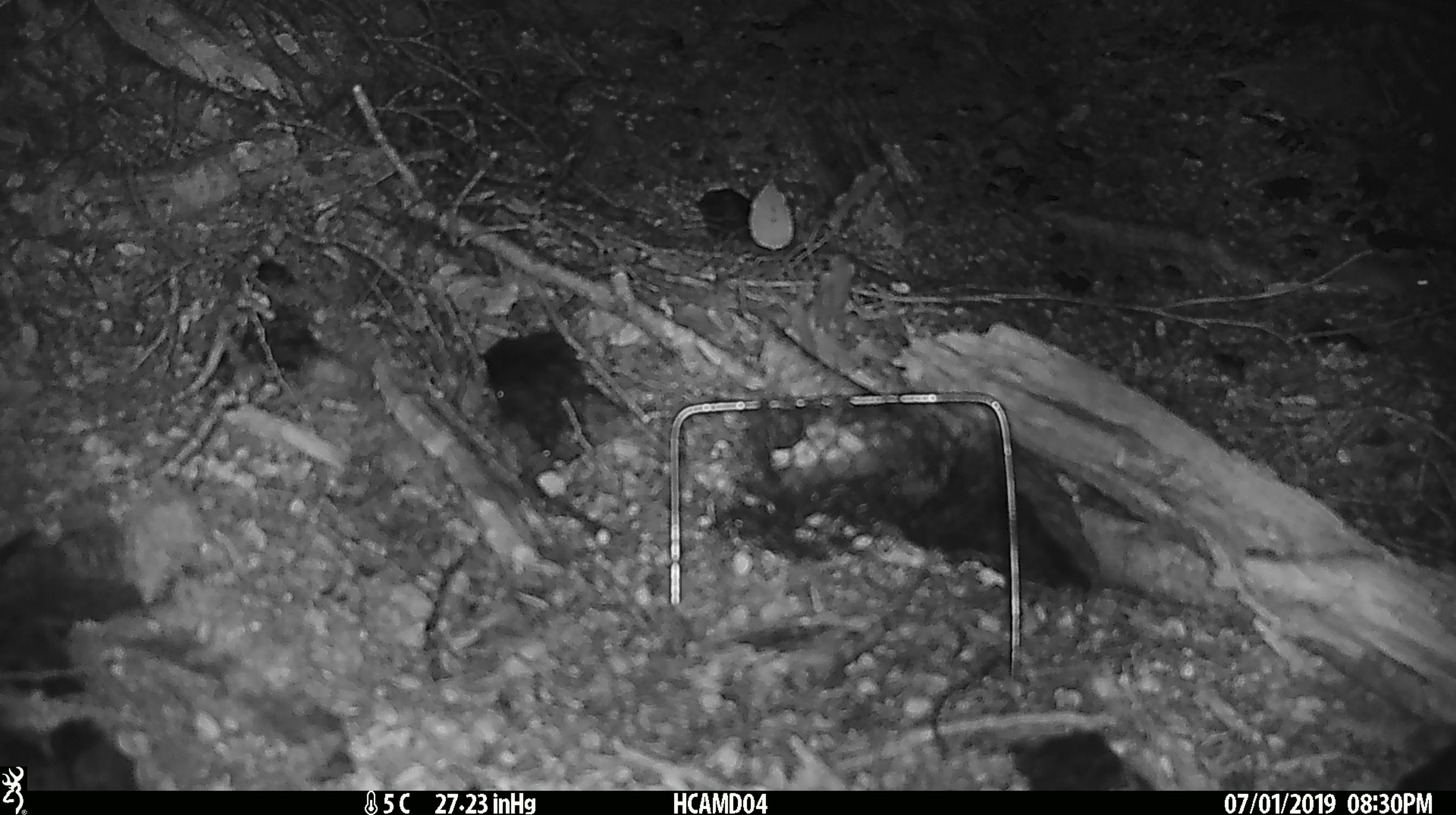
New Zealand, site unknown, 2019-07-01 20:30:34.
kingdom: Animalia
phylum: Chordata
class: Mammalia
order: Rodentia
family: Muridae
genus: Mus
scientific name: Mus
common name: mouse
Mouse (Mus).